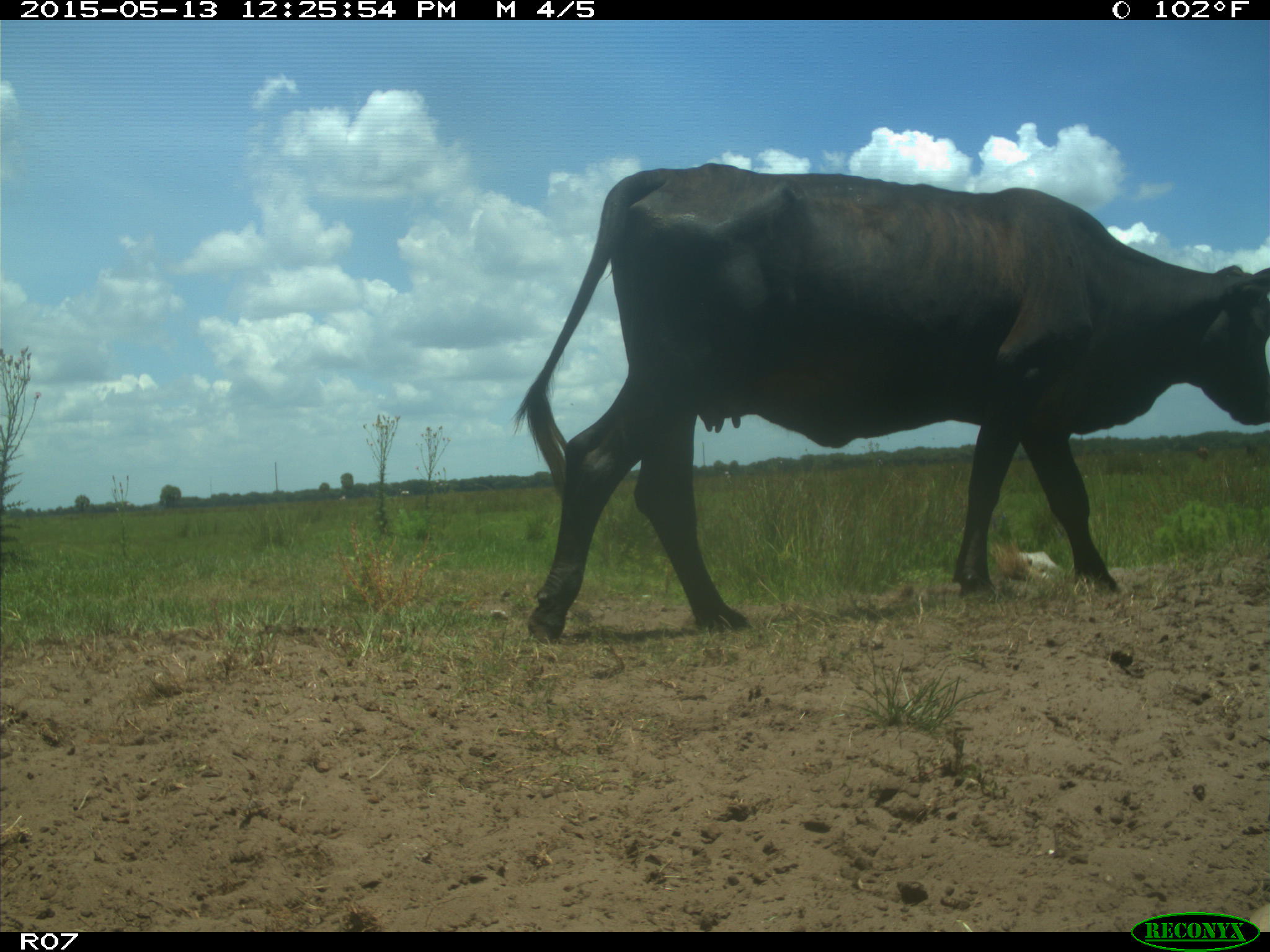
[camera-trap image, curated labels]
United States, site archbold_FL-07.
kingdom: Animalia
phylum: Chordata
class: Mammalia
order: Artiodactyla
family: Bovidae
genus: Bos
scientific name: Bos taurus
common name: domestic cow